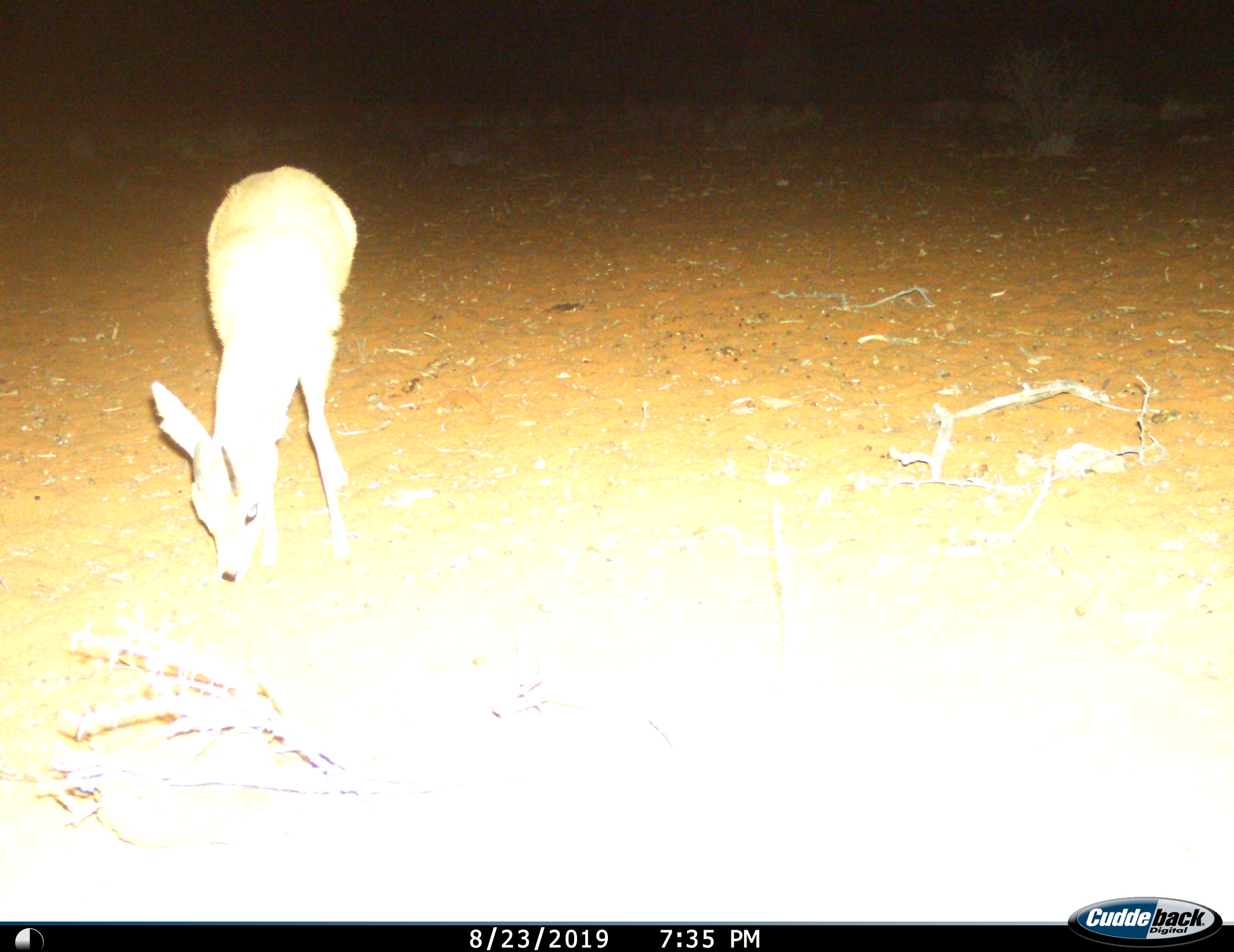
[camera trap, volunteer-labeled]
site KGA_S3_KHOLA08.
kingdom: Animalia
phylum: Chordata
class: Mammalia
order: Artiodactyla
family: Bovidae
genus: Raphicerus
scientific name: Raphicerus campestris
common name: steenbok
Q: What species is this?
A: Steenbok (Raphicerus campestris).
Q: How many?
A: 1.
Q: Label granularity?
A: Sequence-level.